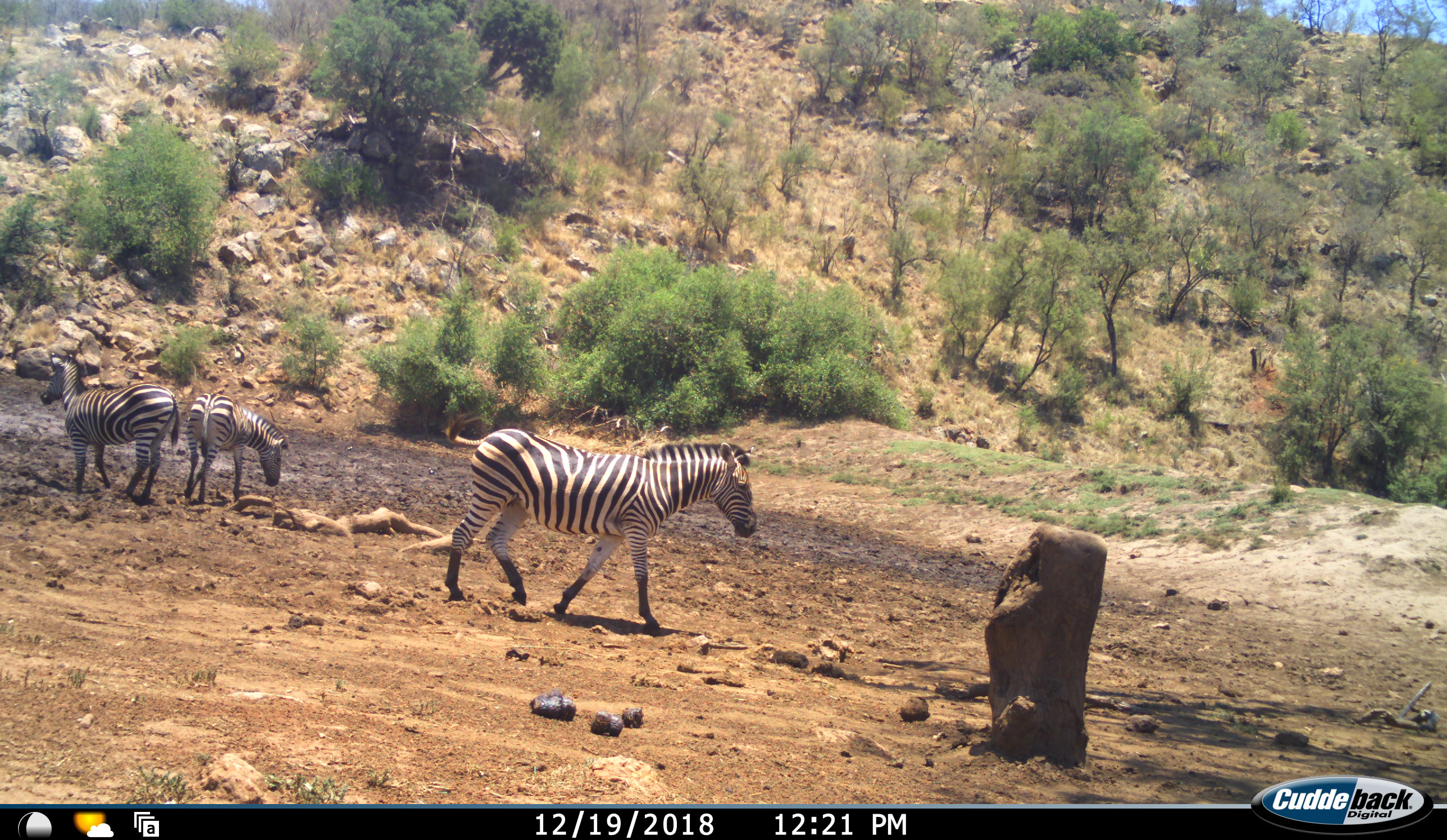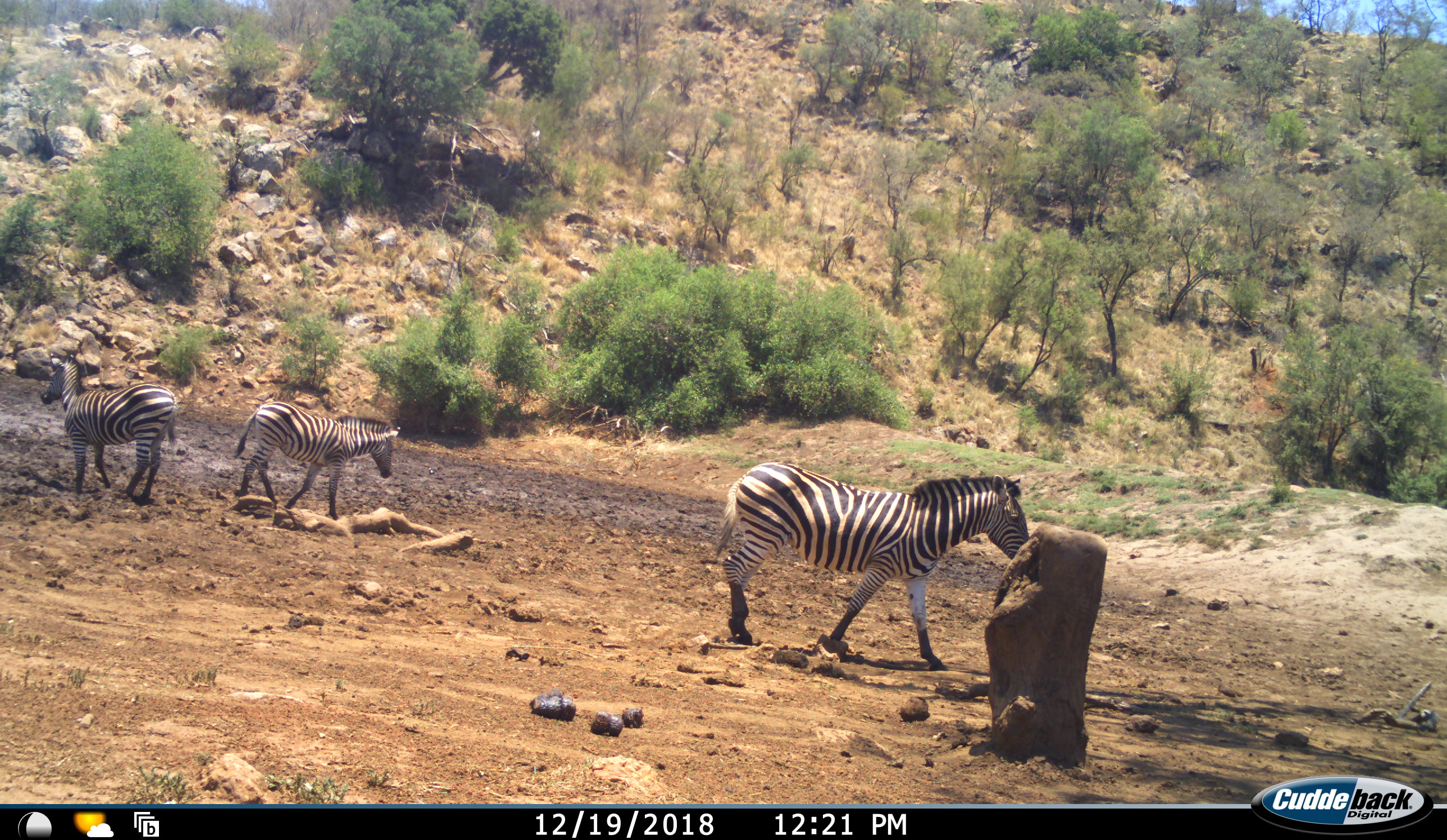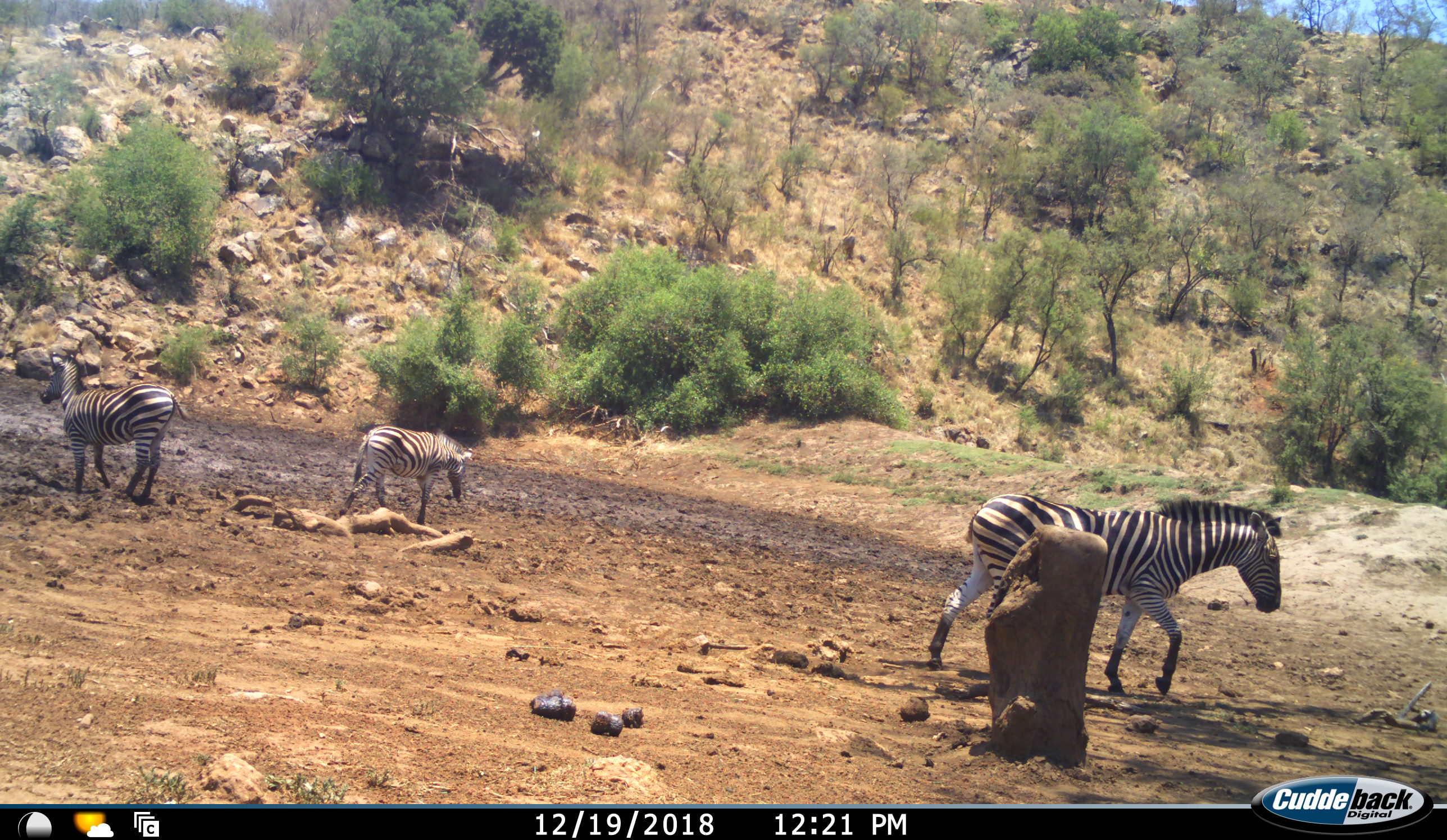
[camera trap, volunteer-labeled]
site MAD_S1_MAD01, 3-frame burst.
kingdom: Animalia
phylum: Chordata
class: Mammalia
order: Perissodactyla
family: Equidae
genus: Equus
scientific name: Equus quagga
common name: plains zebra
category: zebraplains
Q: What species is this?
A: Zebraplains (plains zebra) (Equus quagga).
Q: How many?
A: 3.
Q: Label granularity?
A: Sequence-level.